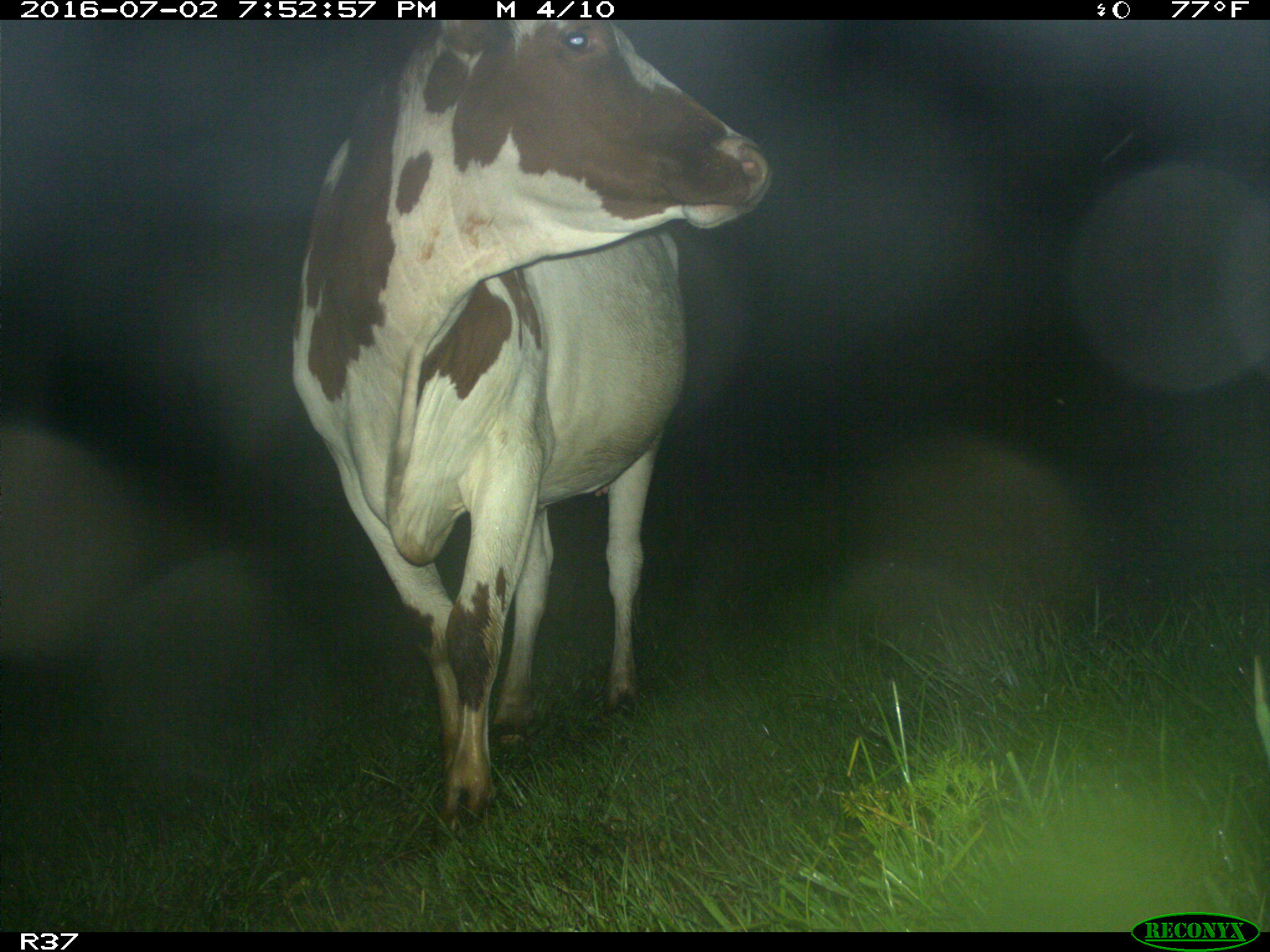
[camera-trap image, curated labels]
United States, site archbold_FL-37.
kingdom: Animalia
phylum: Chordata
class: Mammalia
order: Artiodactyla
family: Bovidae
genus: Bos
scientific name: Bos taurus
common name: domestic cow